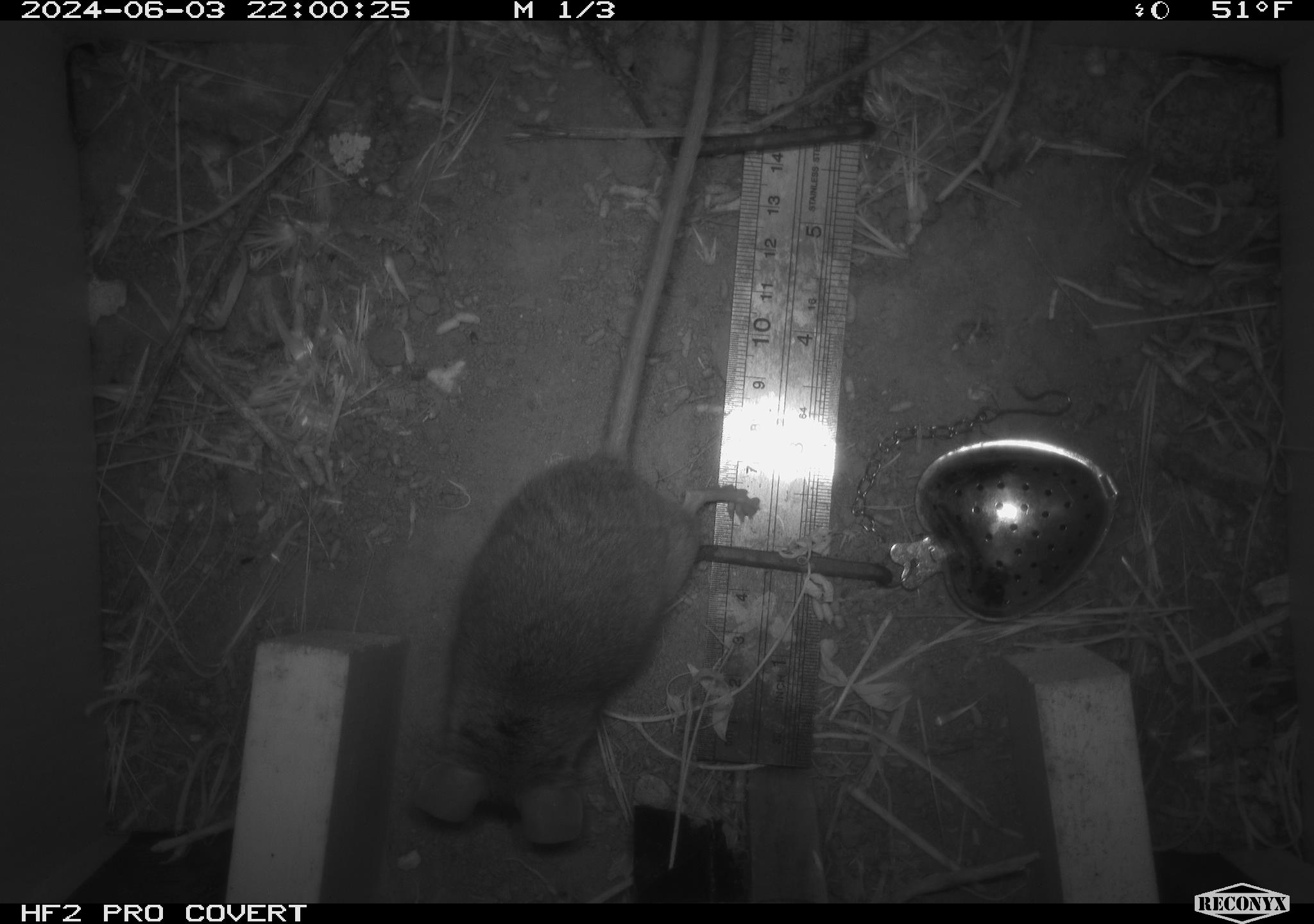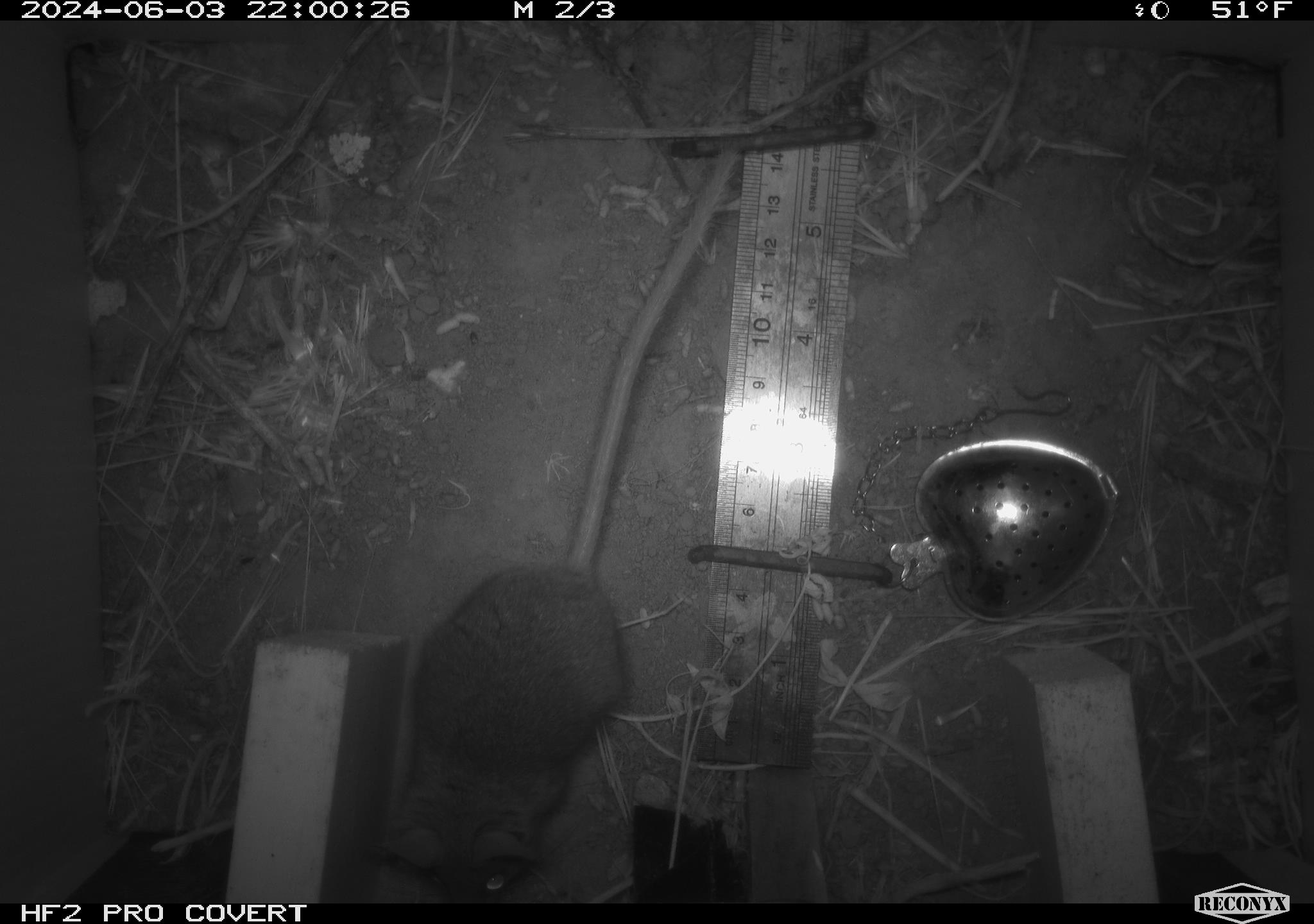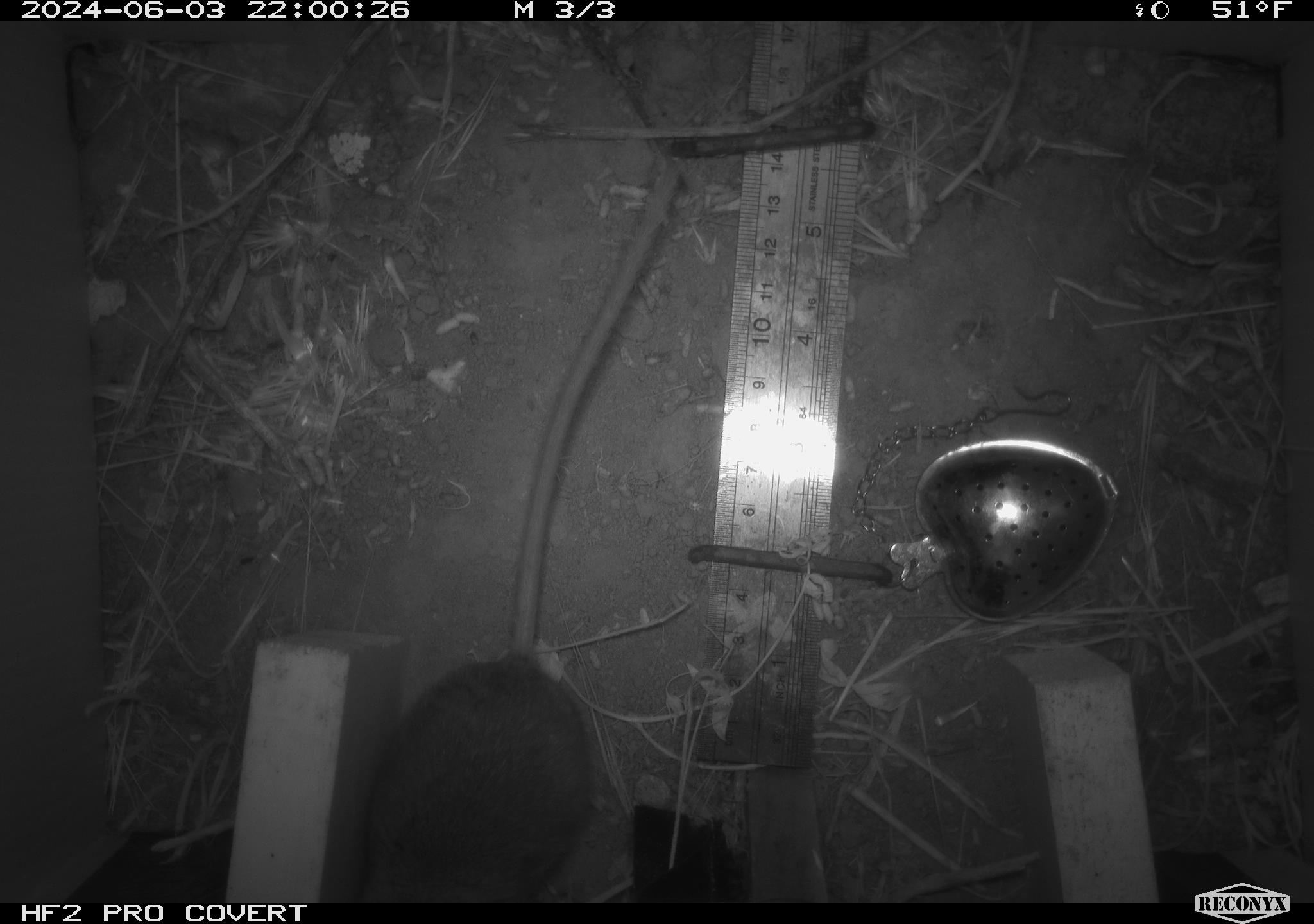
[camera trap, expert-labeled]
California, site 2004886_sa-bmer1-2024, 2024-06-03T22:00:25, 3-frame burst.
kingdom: Animalia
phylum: Chordata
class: Mammalia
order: Rodentia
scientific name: Rodentia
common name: woodrat or rat or mouse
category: woodrat or rat or mouse species